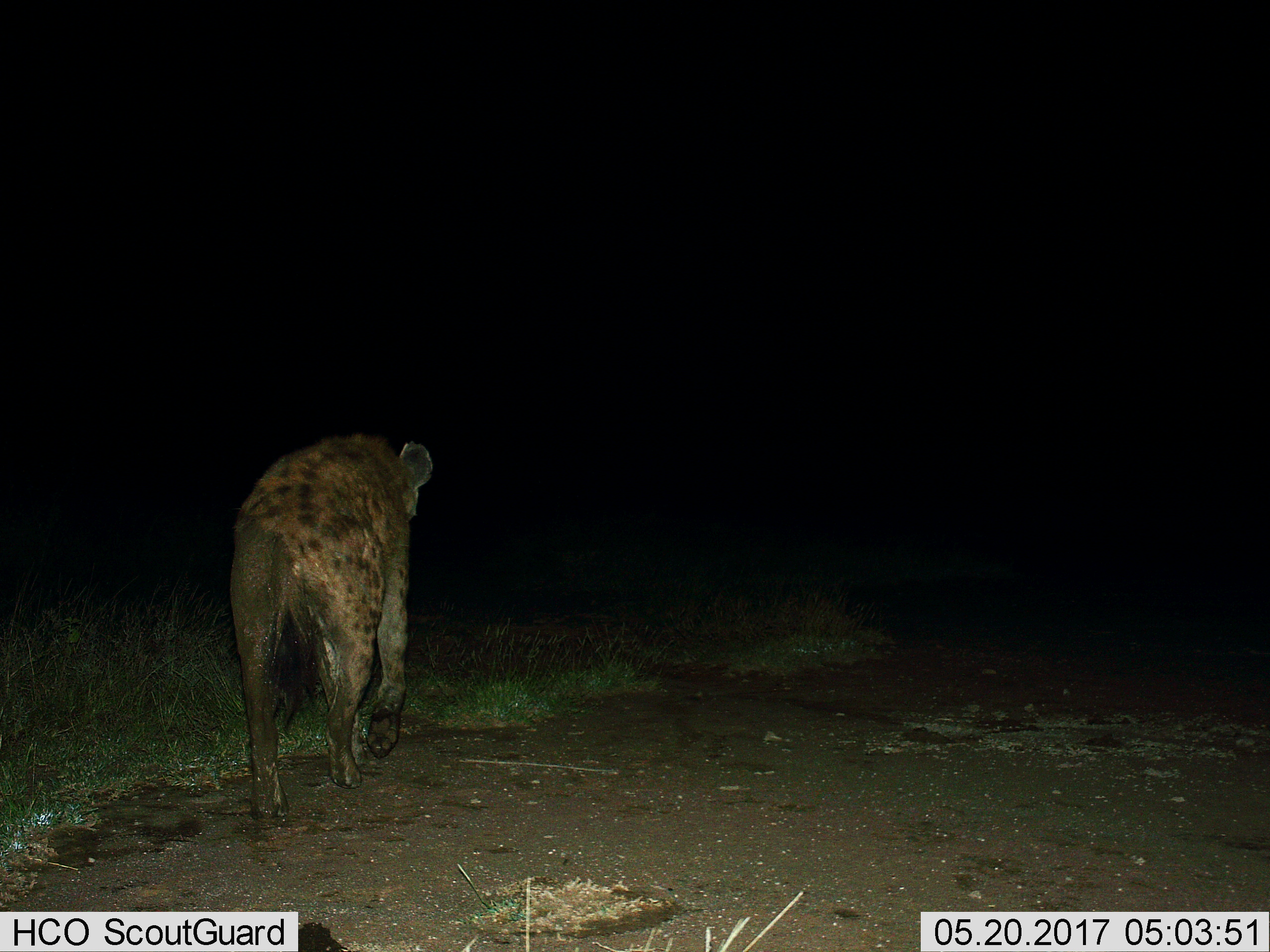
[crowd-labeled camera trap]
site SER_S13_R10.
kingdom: Animalia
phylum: Chordata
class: Mammalia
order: Carnivora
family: Hyaenidae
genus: Crocuta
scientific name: Crocuta crocuta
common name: spotted hyena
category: hyenaspotted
Hyenaspotted (spotted hyena) (Crocuta crocuta), count 1. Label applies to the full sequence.